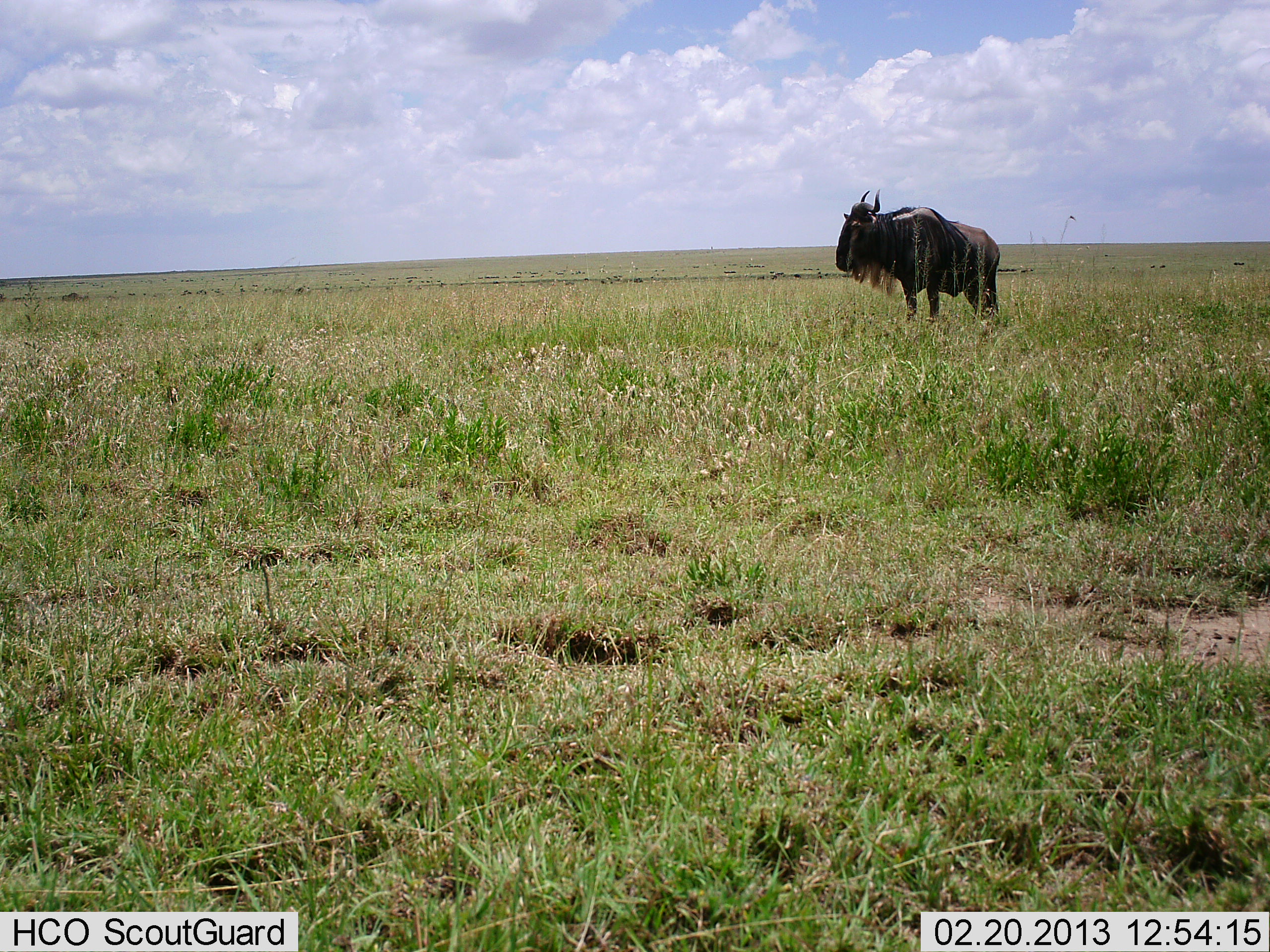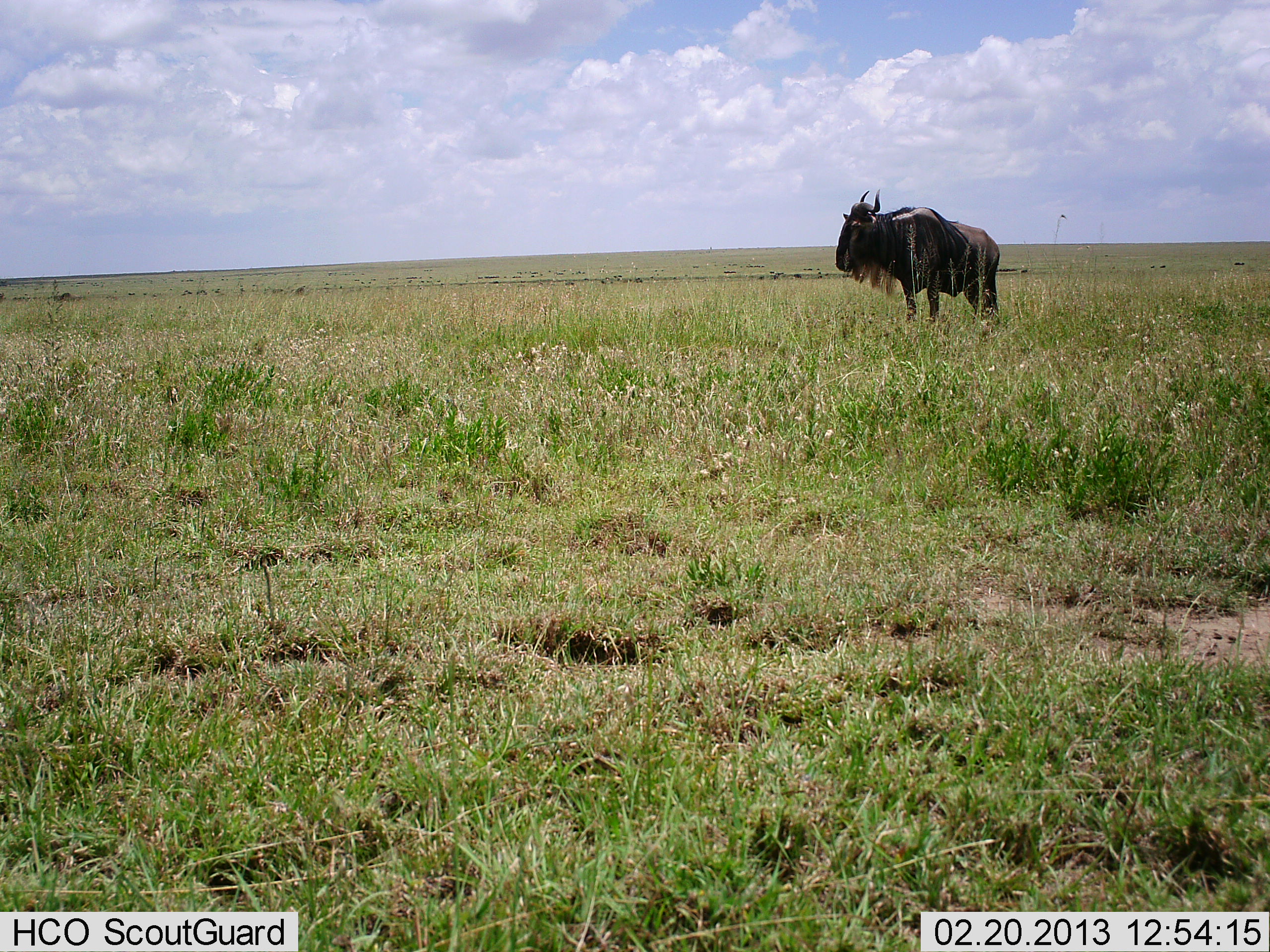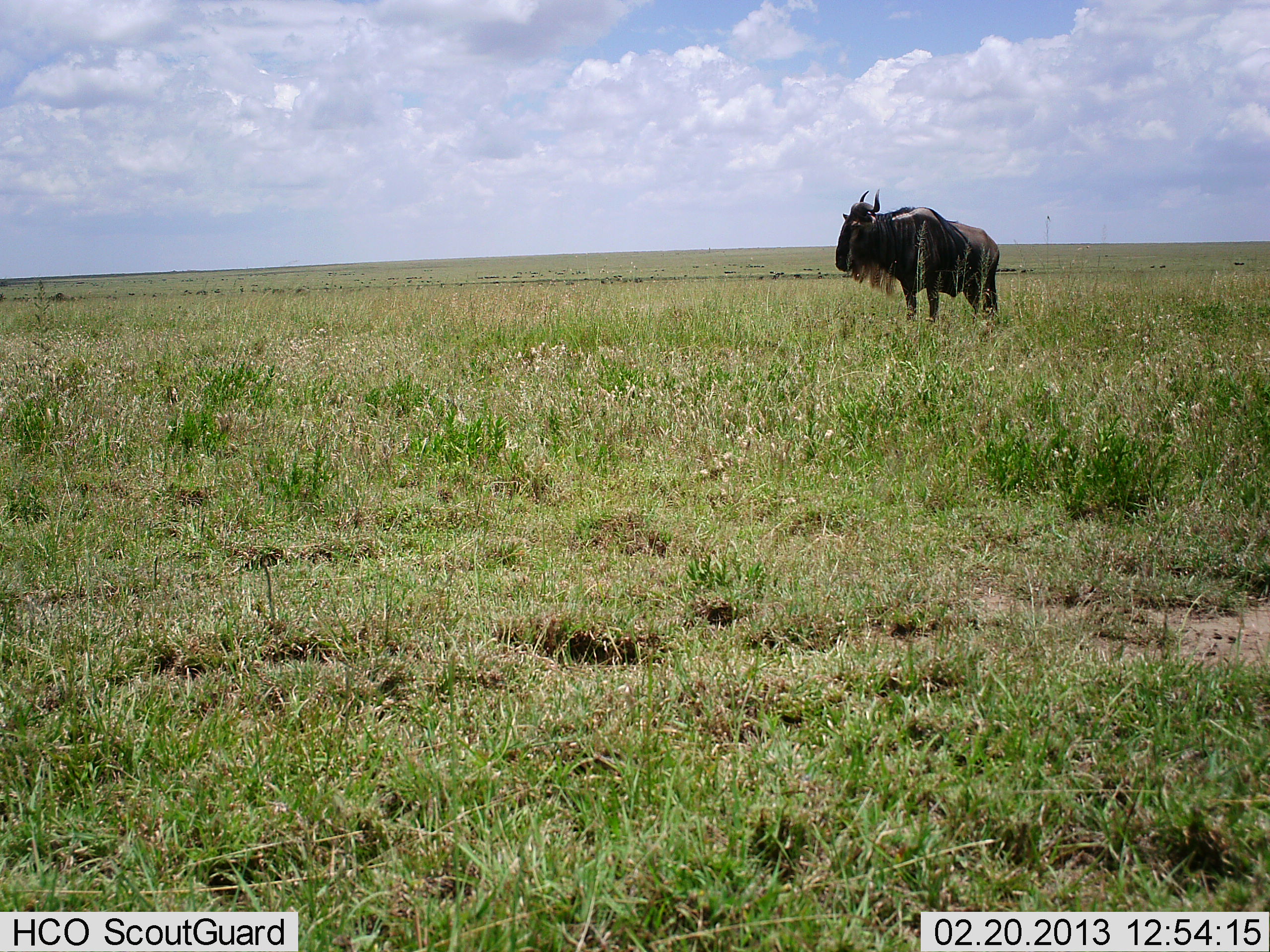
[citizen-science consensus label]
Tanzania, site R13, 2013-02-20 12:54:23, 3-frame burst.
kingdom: Animalia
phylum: Chordata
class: Mammalia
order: Artiodactyla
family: Bovidae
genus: Connochaetes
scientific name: Connochaetes taurinus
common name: blue wildebeest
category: wildebeest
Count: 1.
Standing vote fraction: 100%.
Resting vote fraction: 0%.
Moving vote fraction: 5%.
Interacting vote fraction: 0%.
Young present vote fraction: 0%.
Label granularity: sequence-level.